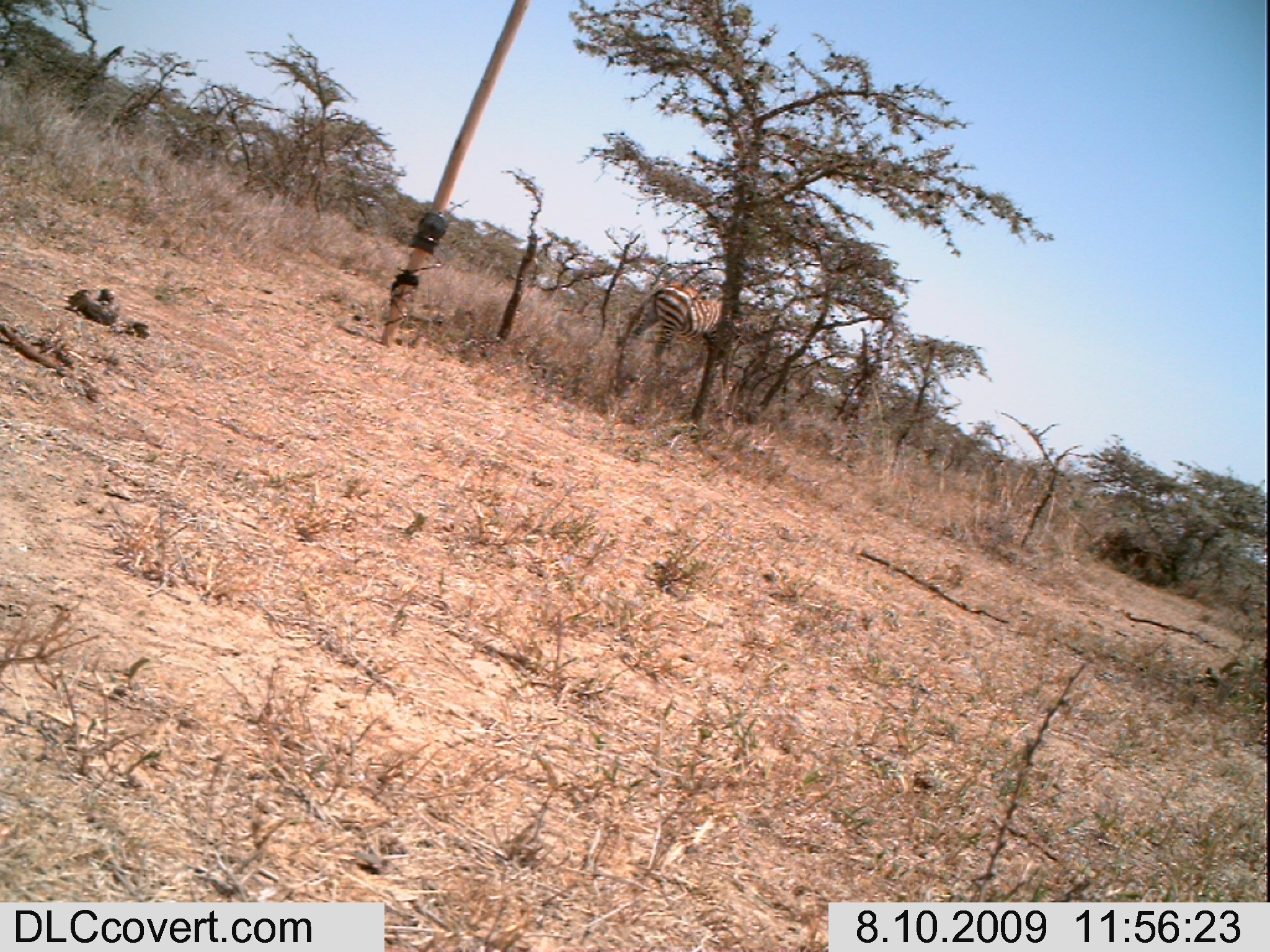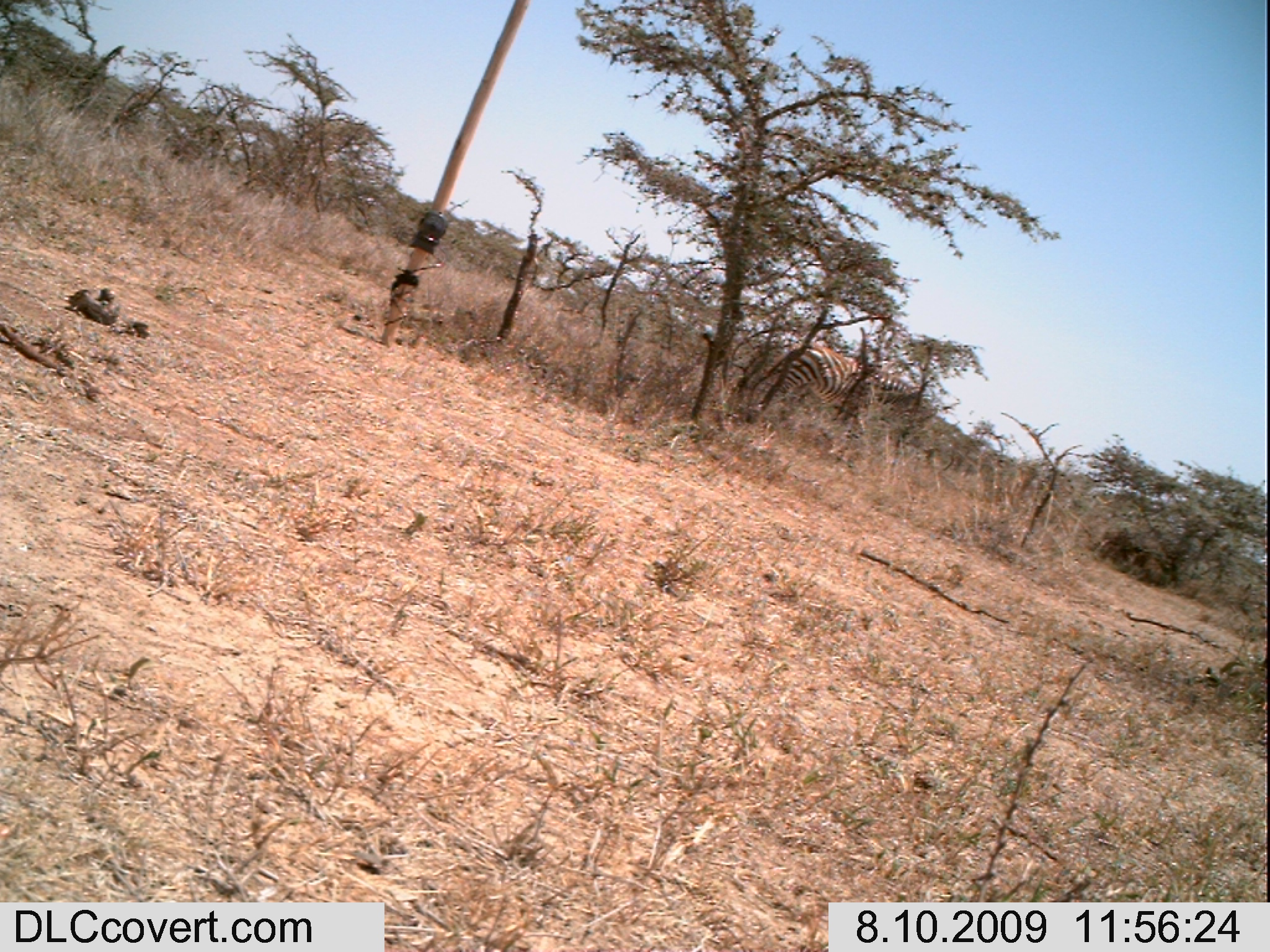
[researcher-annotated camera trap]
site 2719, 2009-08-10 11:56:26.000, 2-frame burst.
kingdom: Animalia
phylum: Chordata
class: Mammalia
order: Perissodactyla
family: Equidae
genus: Equus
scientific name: Equus quagga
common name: plains zebra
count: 1